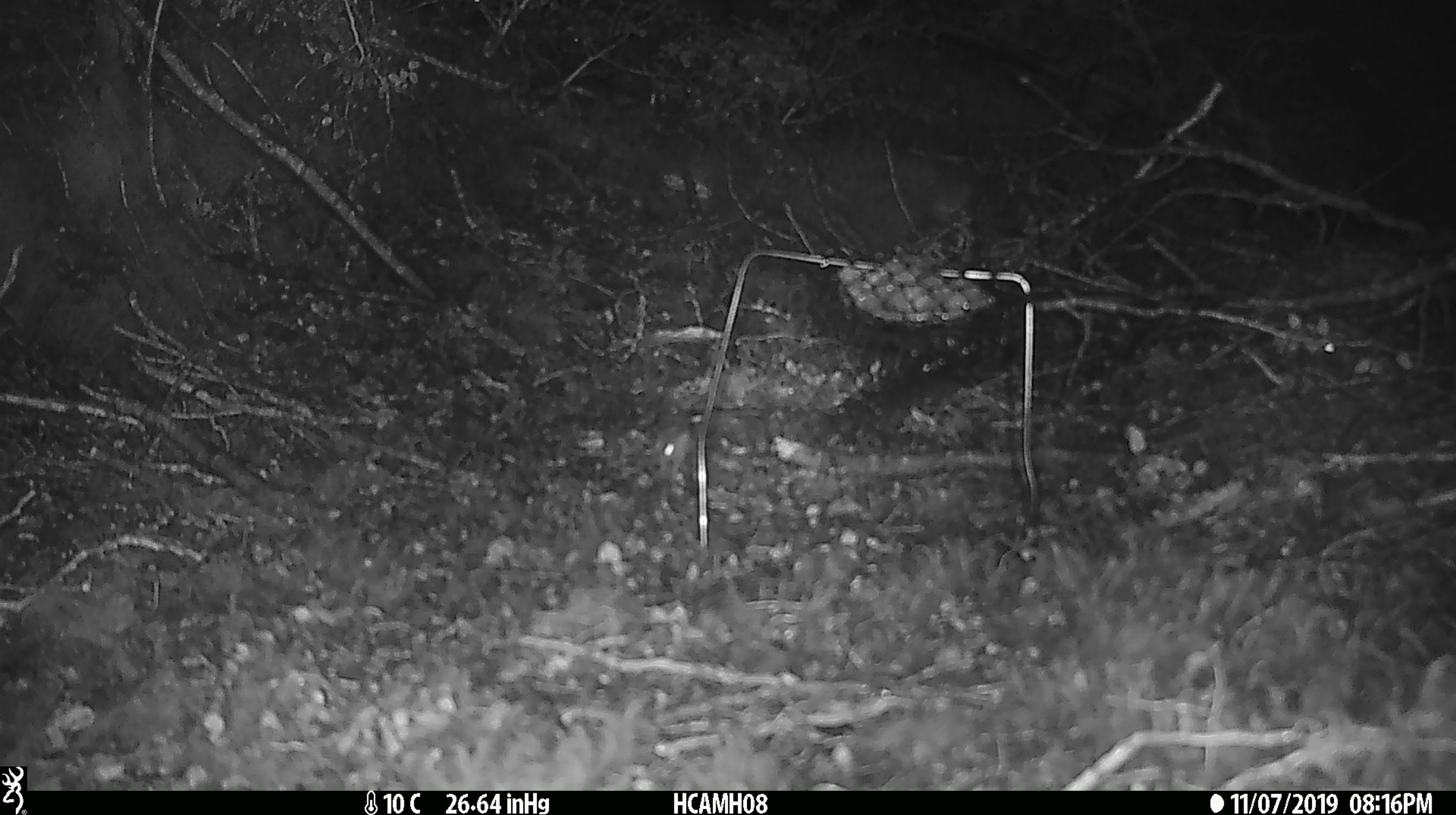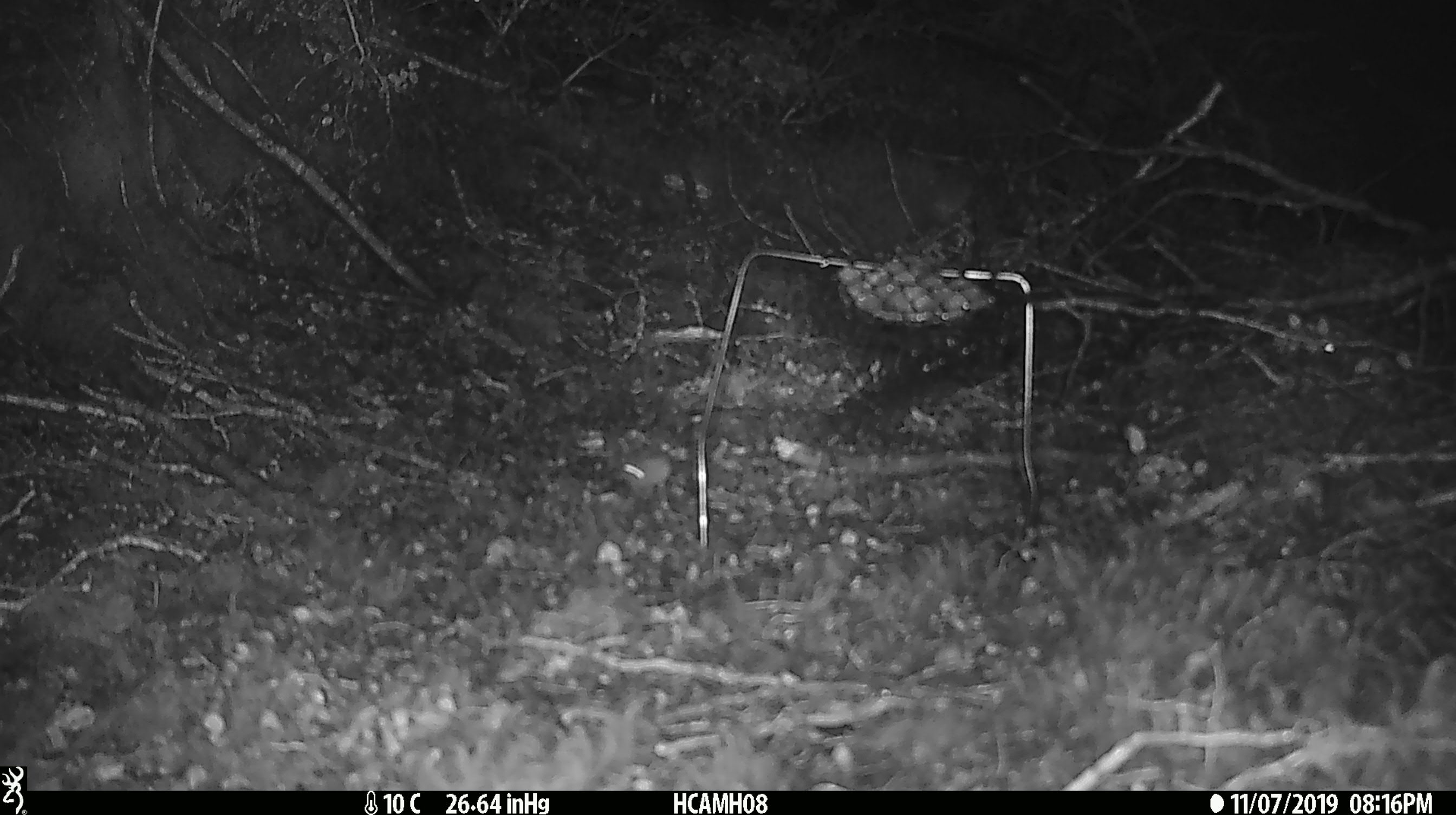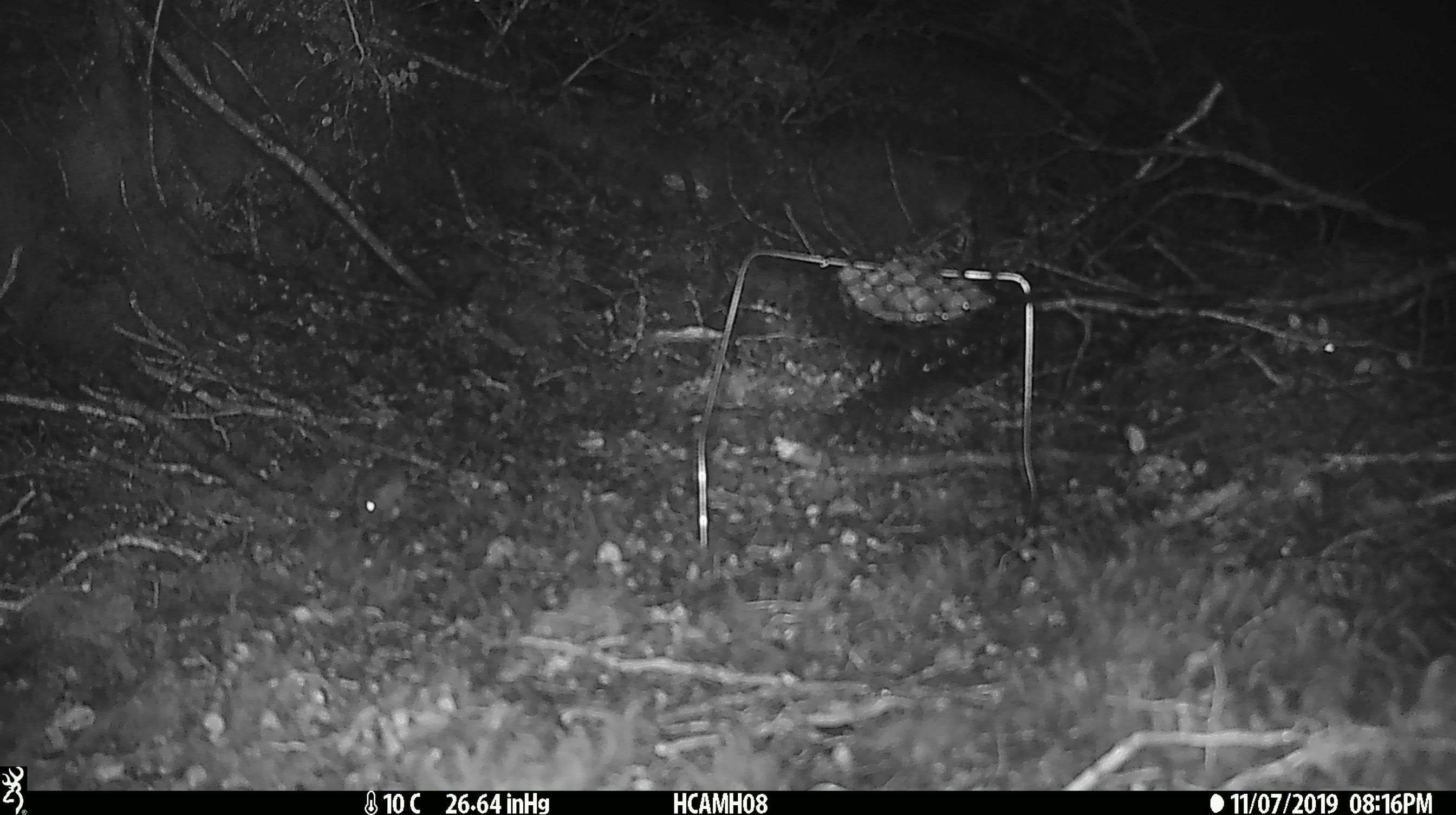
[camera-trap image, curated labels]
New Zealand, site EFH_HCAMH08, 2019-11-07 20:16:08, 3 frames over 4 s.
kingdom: Animalia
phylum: Chordata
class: Mammalia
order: Rodentia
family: Muridae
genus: Mus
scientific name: Mus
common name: mouse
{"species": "mouse (Mus)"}